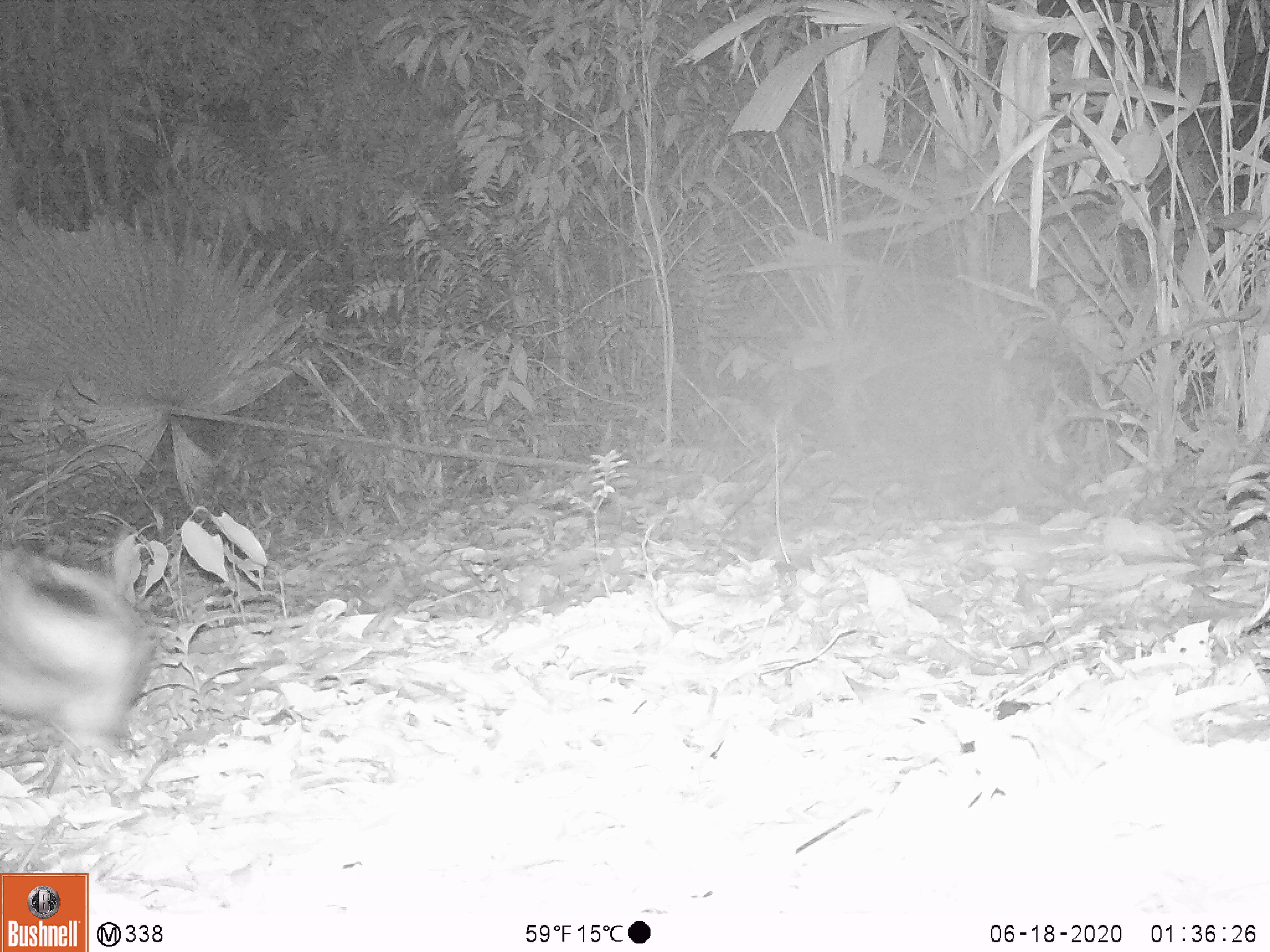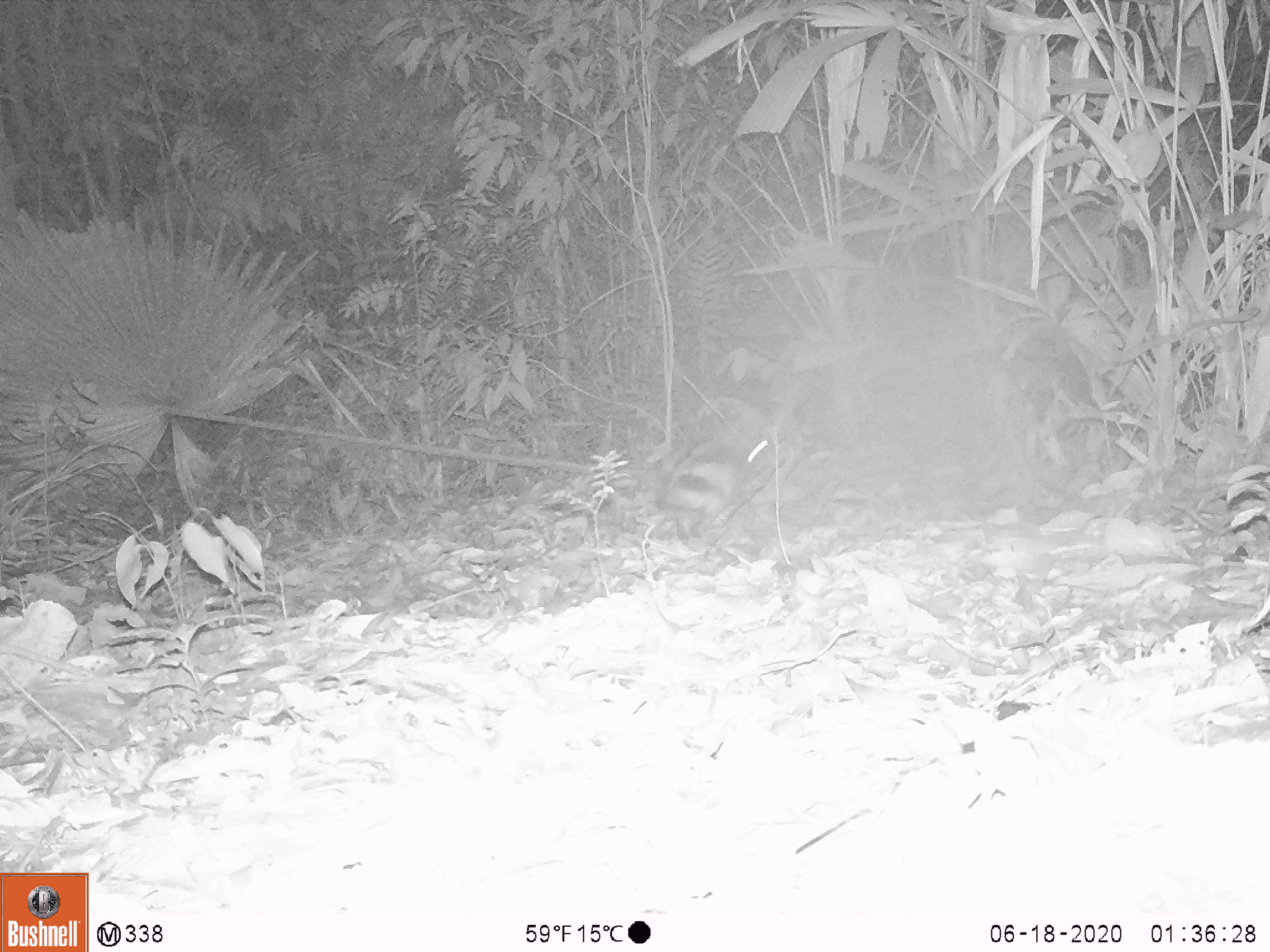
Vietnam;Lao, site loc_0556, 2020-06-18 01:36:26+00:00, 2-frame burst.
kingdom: Animalia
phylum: Chordata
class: Mammalia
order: Lagomorpha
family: Leporidae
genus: Nesolagus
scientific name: Nesolagus timminsi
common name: annamite striped rabbit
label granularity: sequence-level